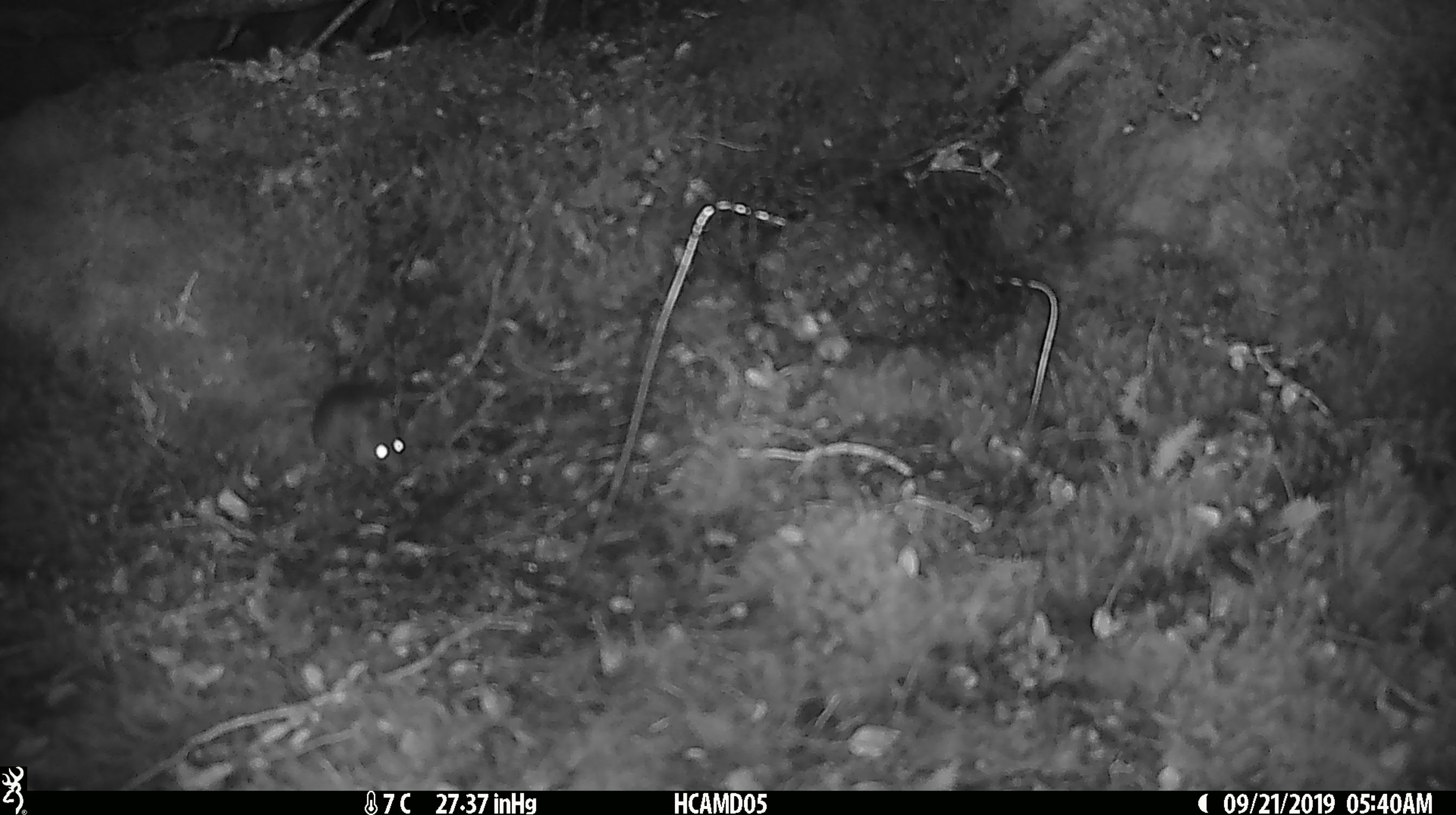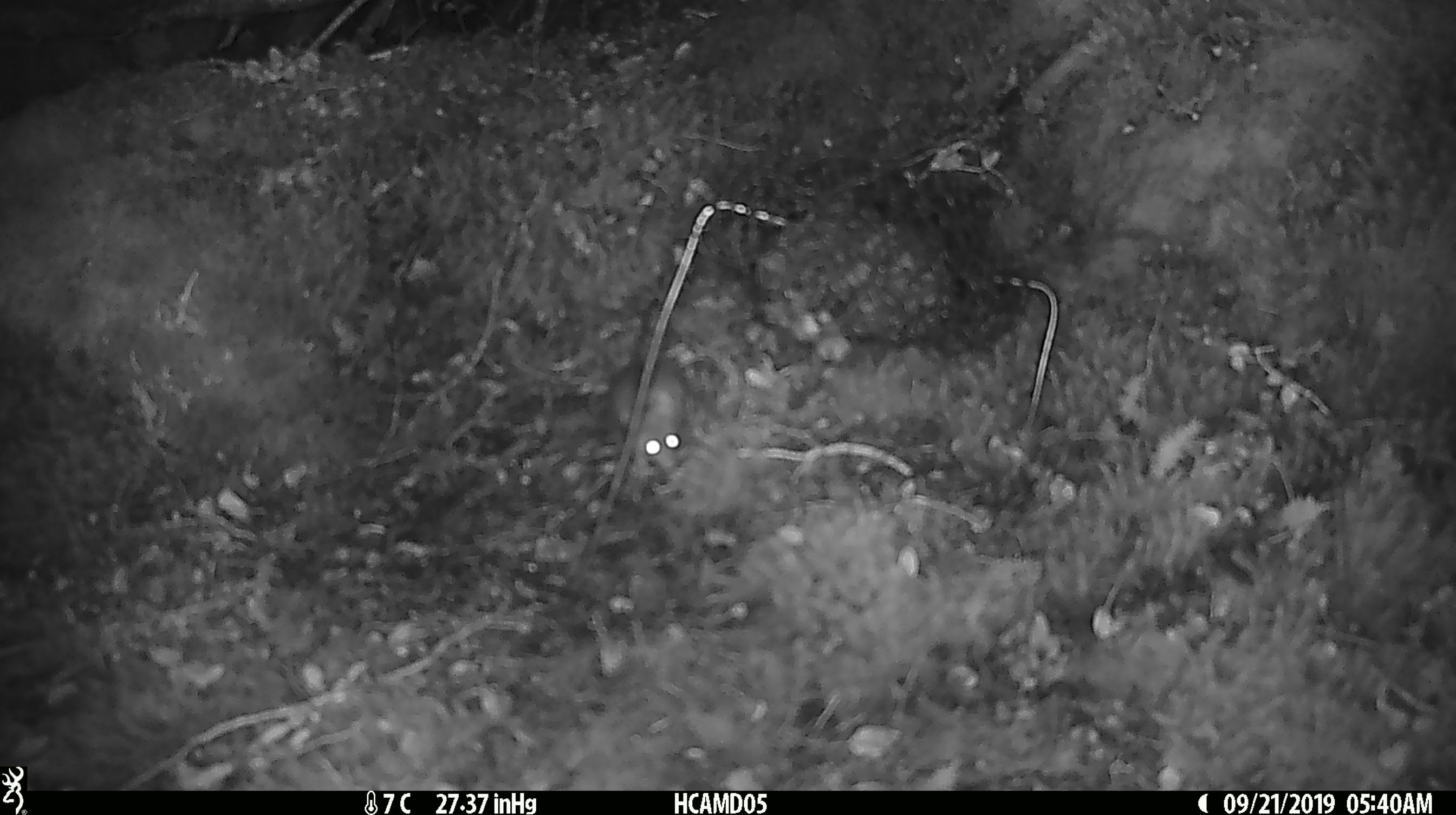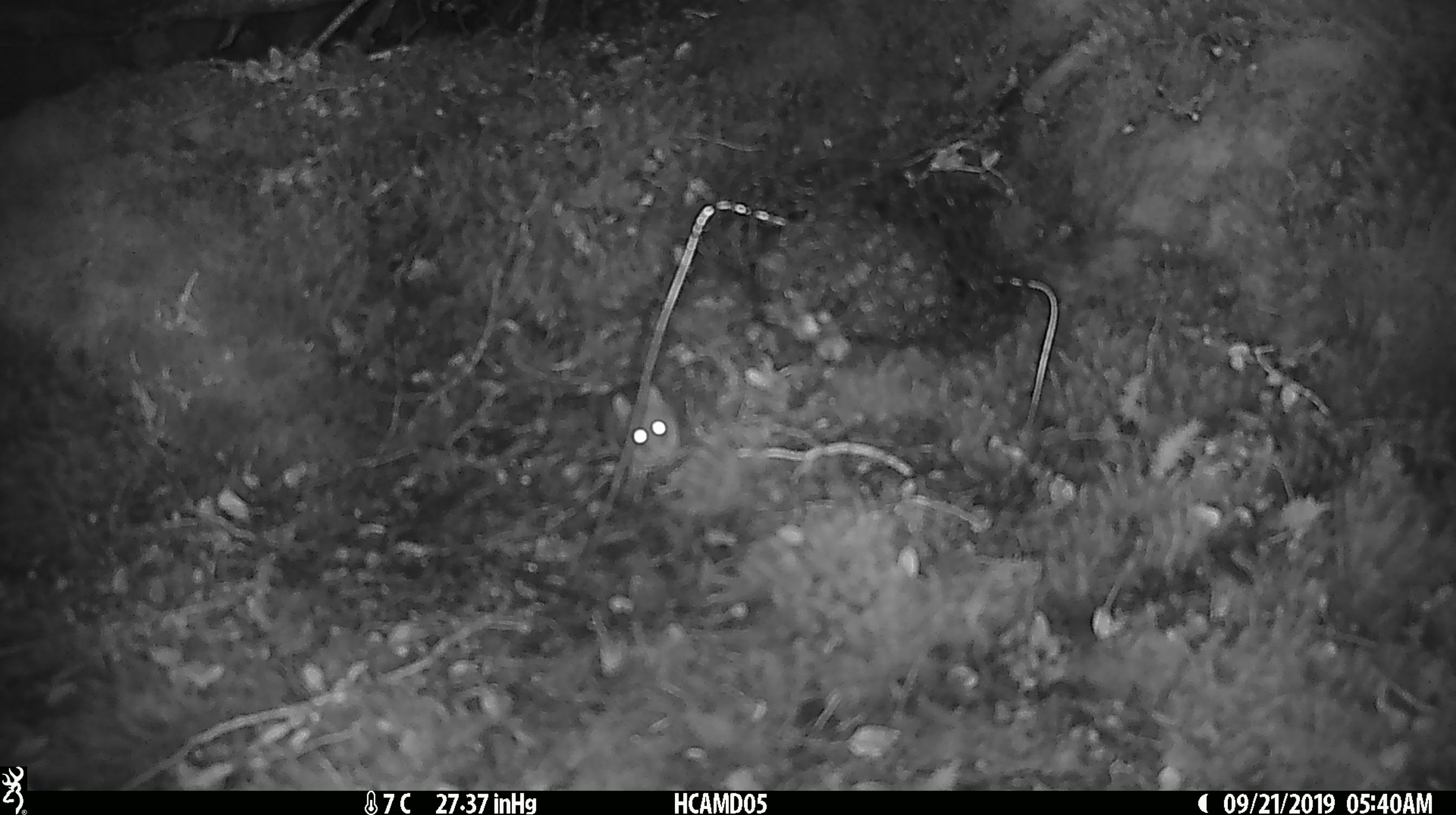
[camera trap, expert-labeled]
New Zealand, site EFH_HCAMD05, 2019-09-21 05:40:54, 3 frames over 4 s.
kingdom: Animalia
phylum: Chordata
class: Mammalia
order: Rodentia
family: Muridae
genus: Mus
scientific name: Mus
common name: mouse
Mouse (Mus).